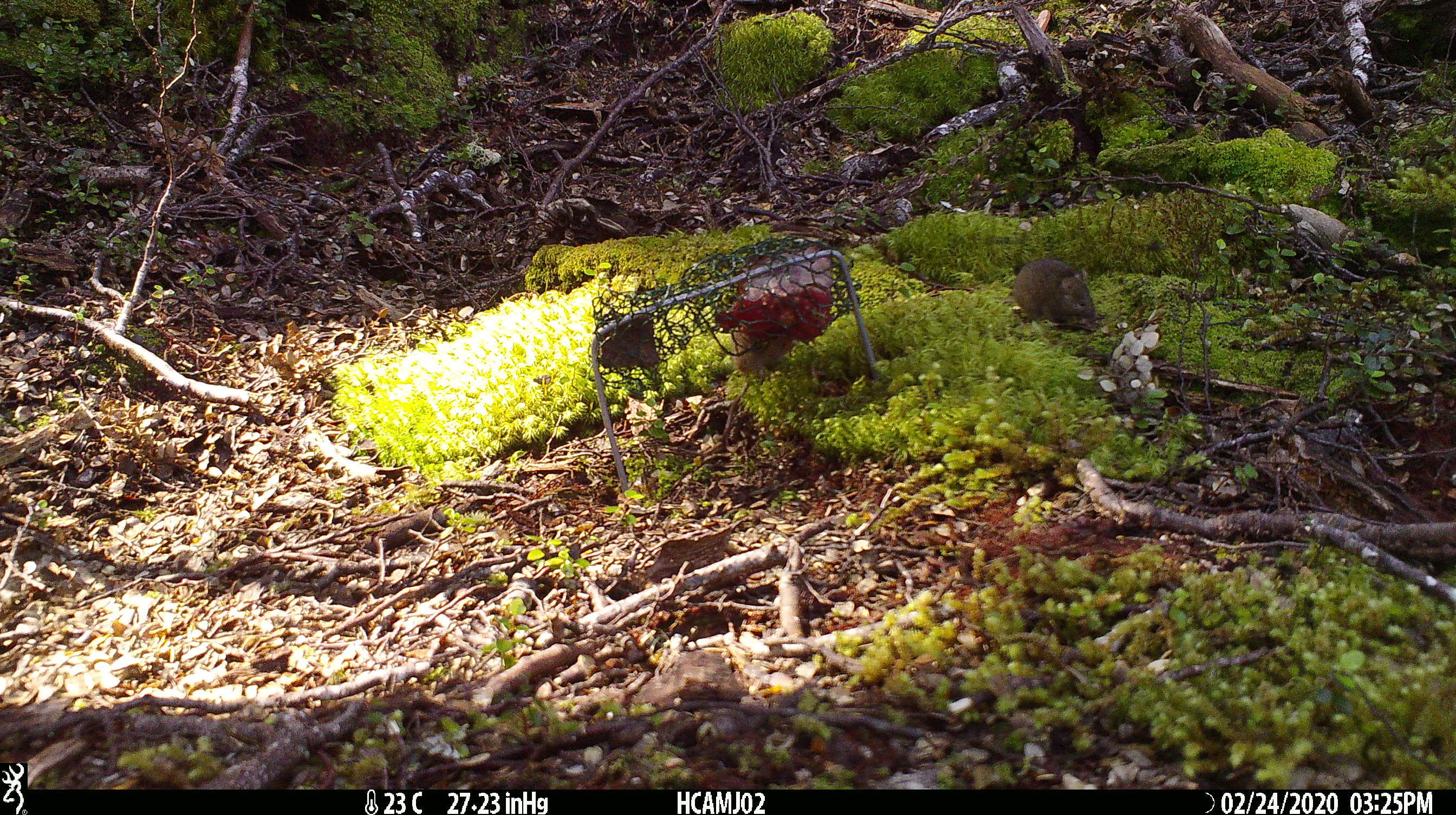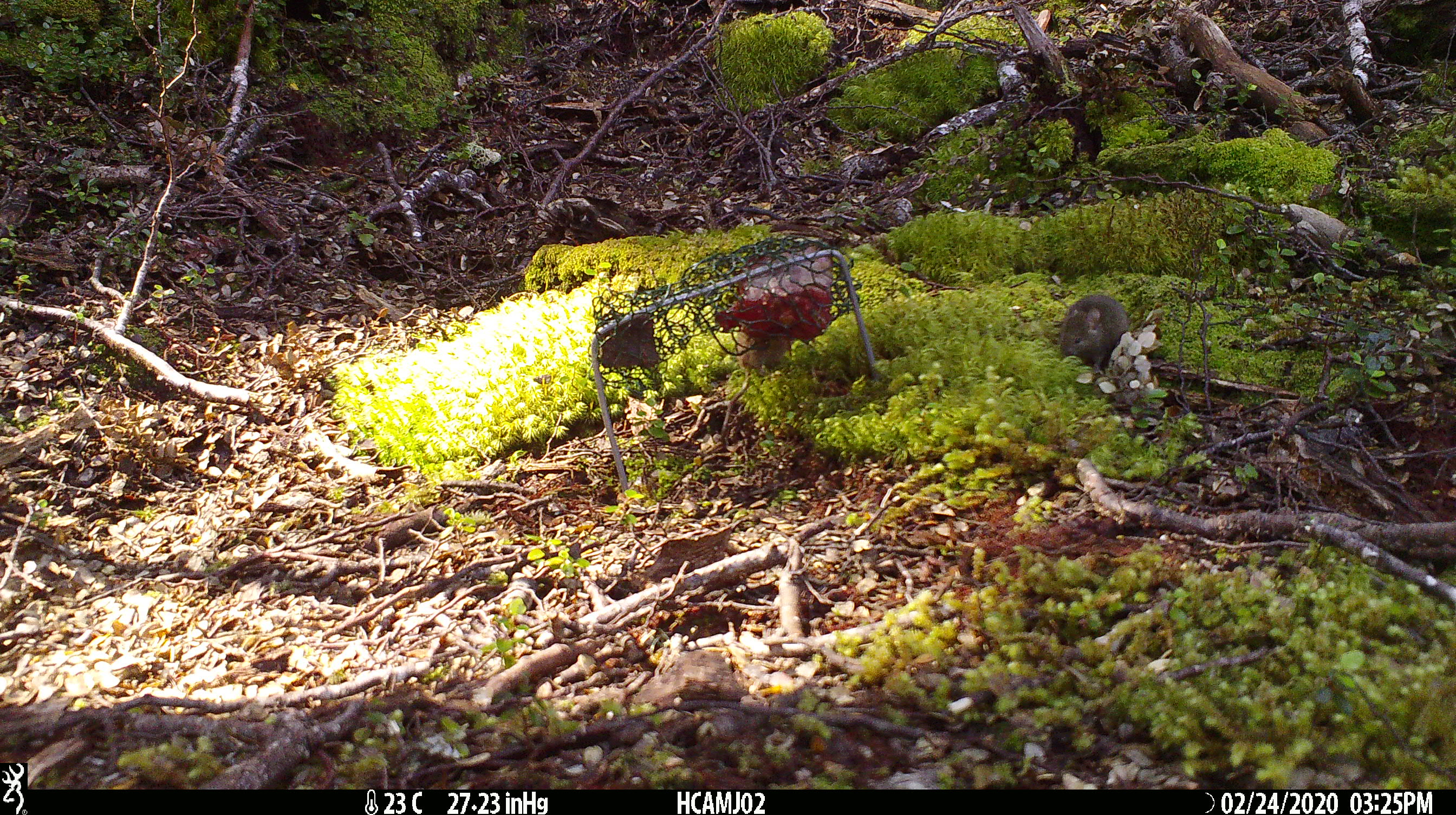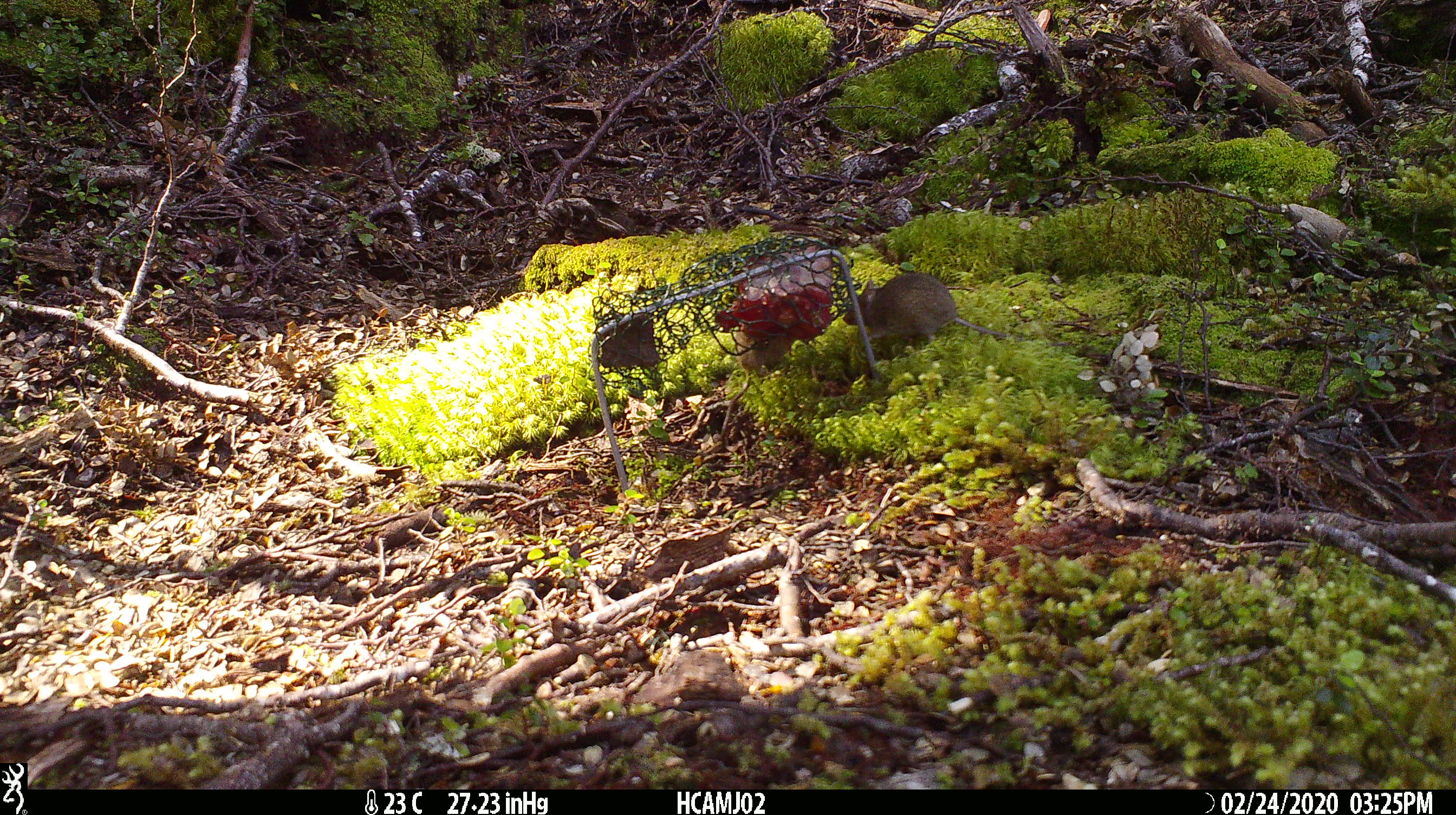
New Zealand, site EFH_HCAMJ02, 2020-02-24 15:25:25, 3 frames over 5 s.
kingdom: Animalia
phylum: Chordata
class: Mammalia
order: Rodentia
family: Muridae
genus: Mus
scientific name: Mus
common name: mouse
Mouse (Mus).